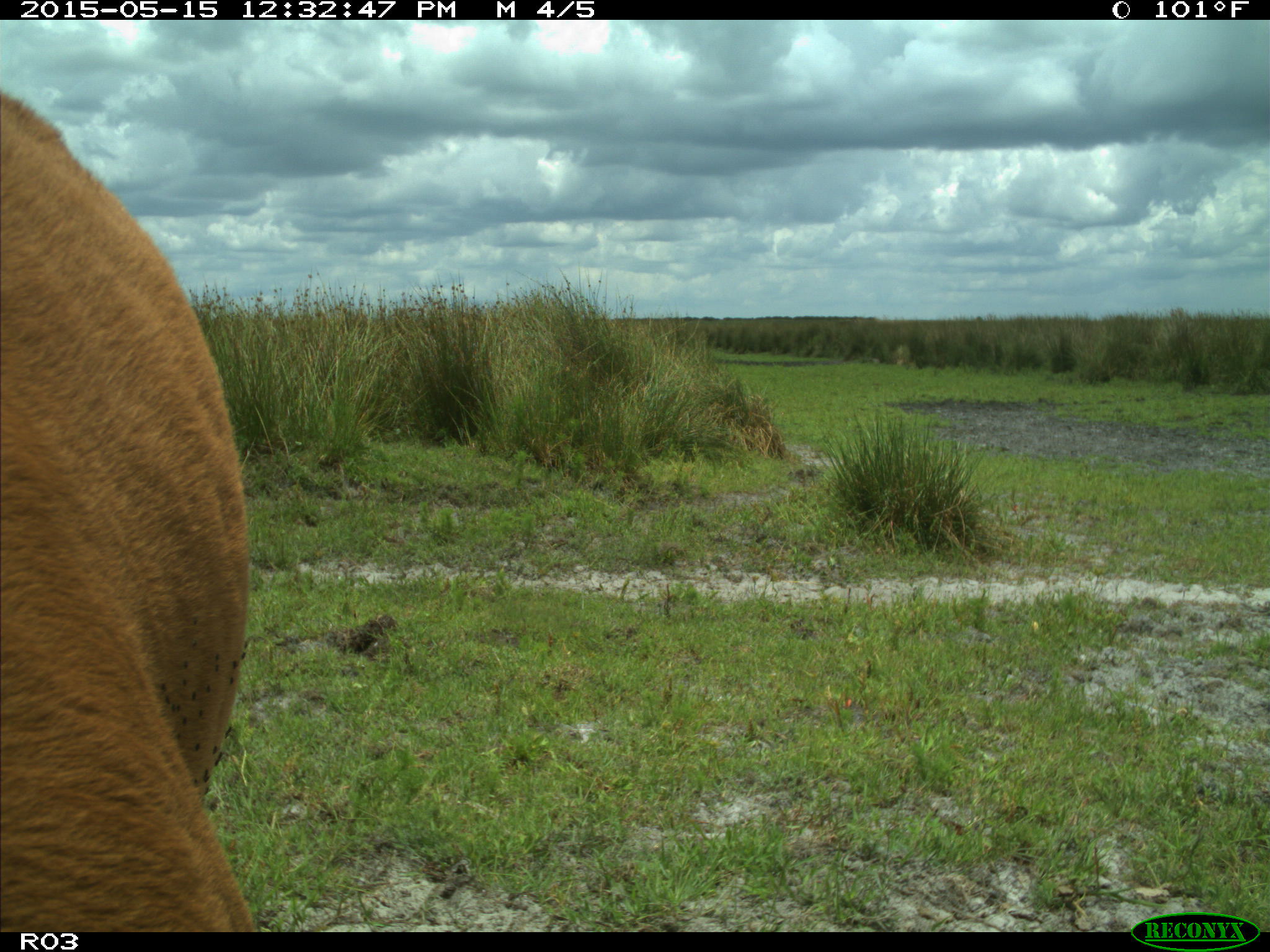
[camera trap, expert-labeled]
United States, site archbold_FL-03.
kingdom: Animalia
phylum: Chordata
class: Mammalia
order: Artiodactyla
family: Bovidae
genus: Bos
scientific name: Bos taurus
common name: domestic cow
Bos taurus (domestic cow).